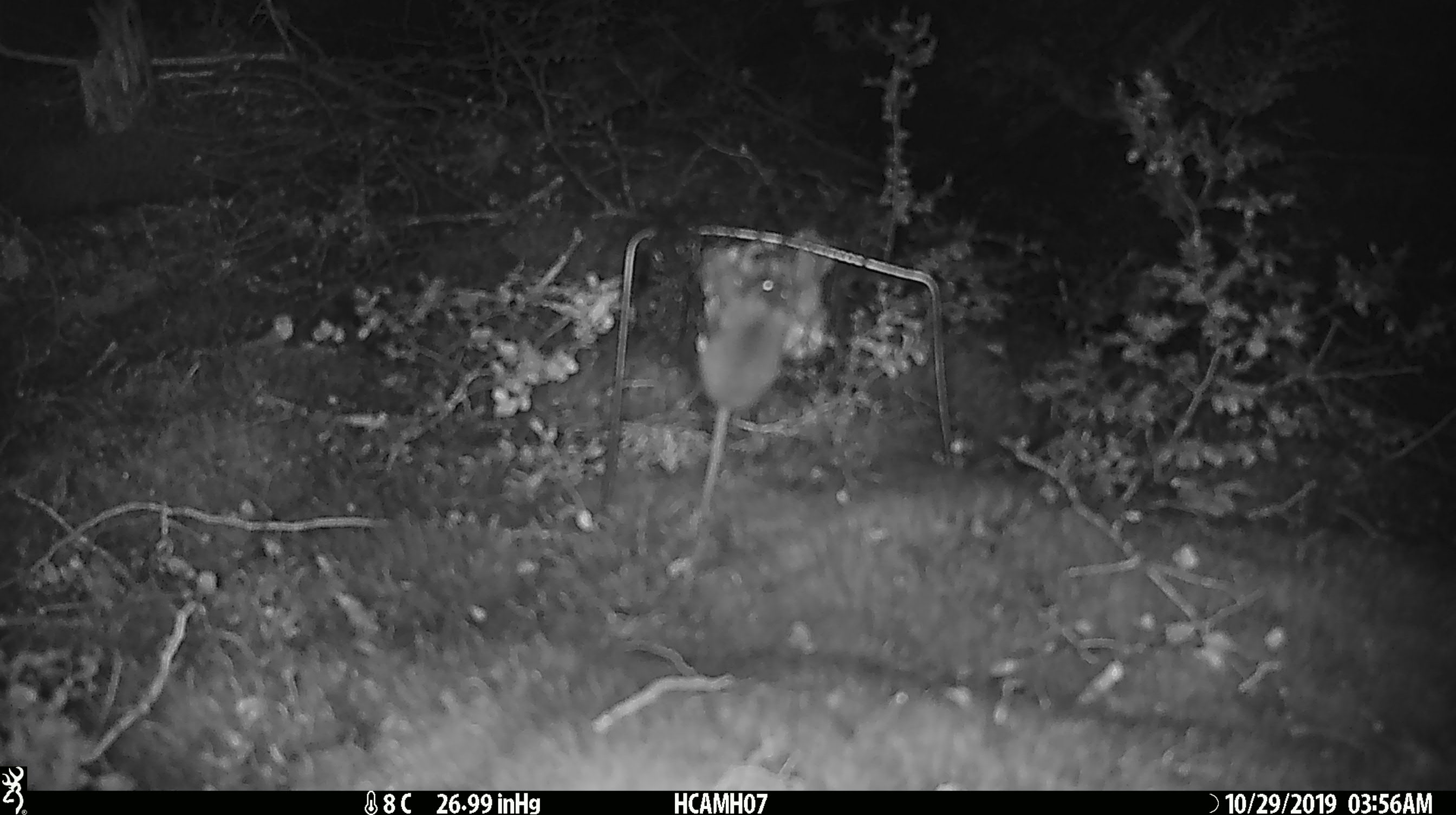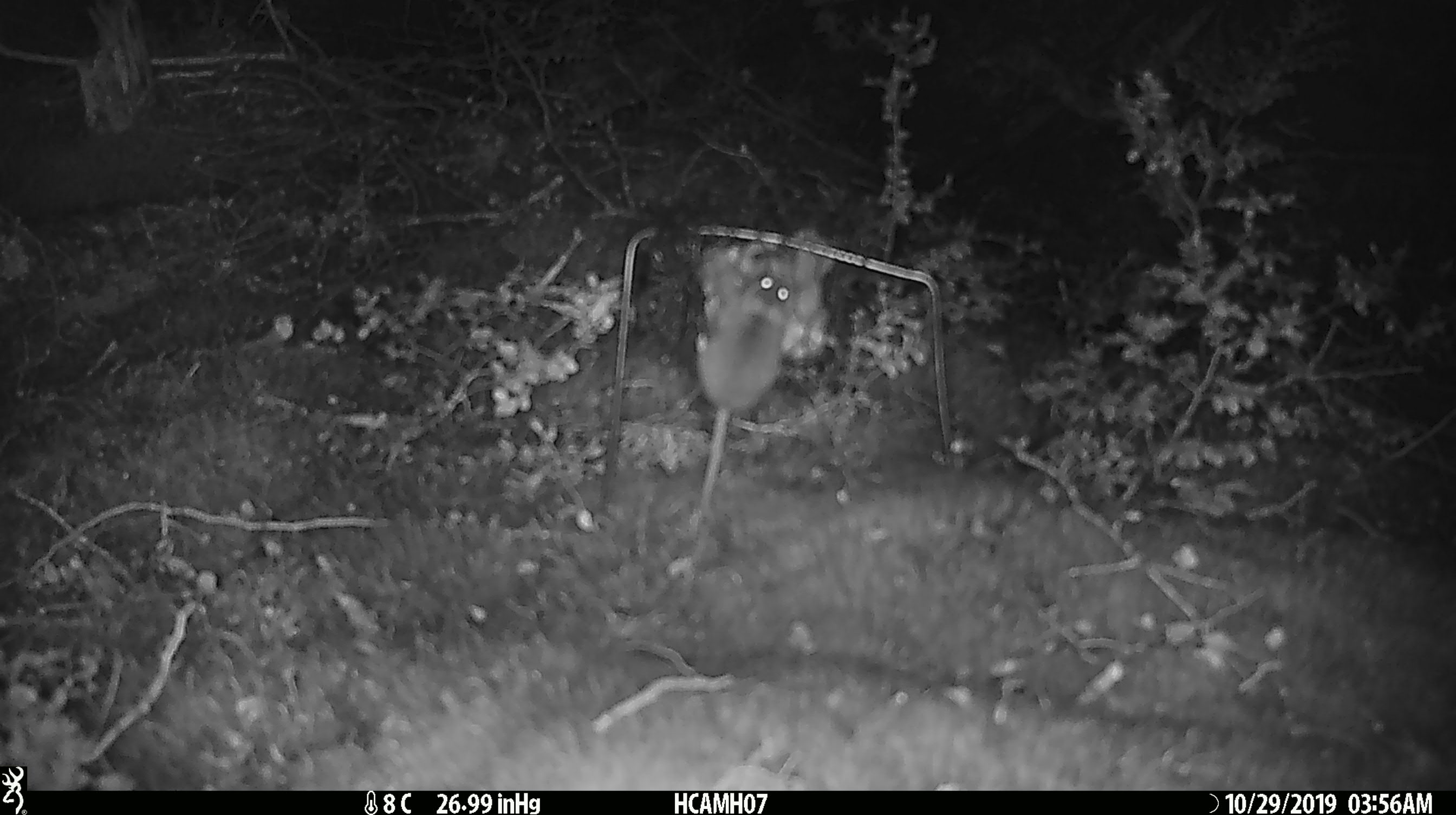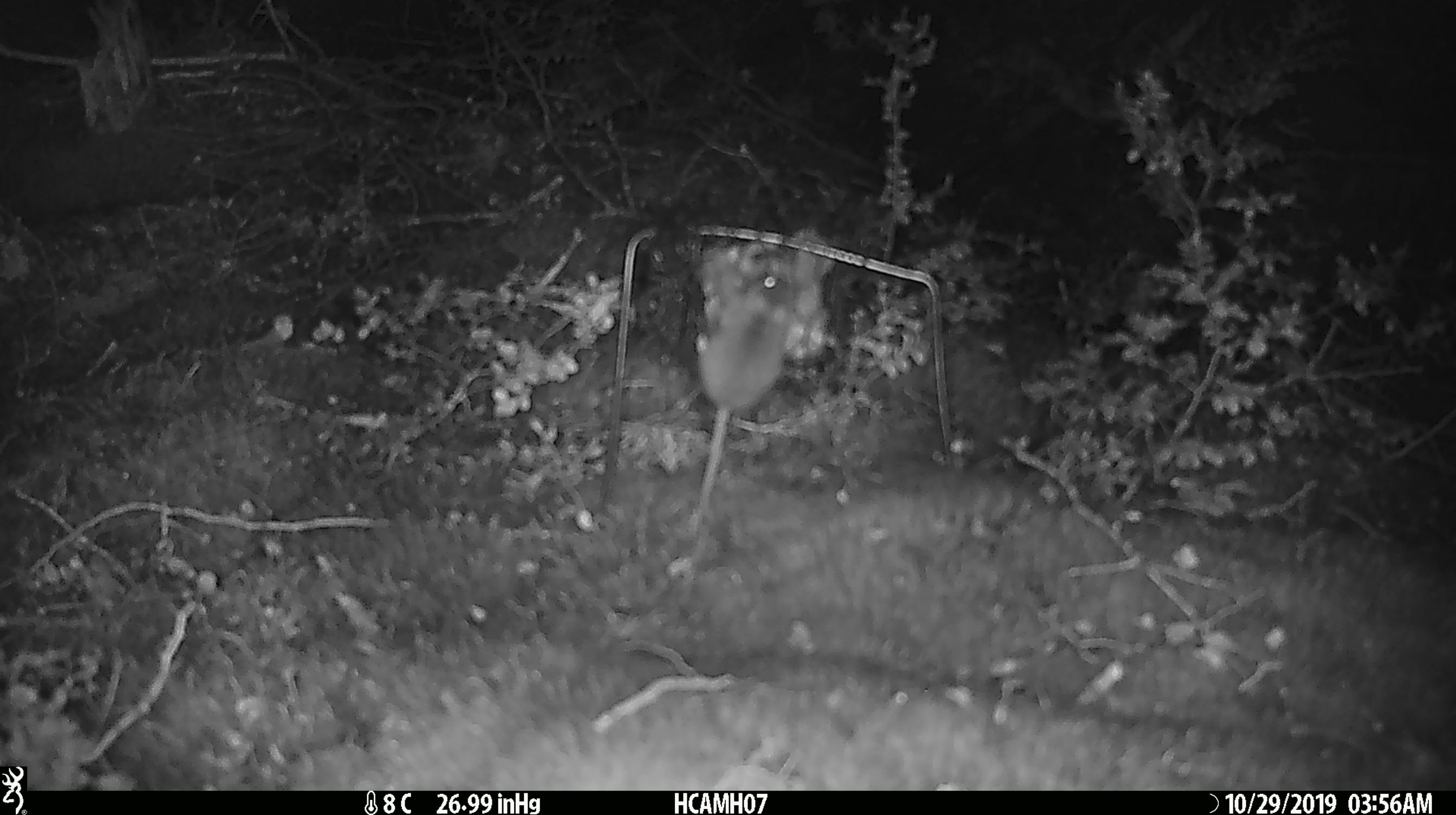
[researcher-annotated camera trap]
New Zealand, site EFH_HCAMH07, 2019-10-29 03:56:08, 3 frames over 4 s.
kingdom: Animalia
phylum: Chordata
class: Mammalia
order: Rodentia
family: Muridae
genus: Mus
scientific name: Mus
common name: mouse